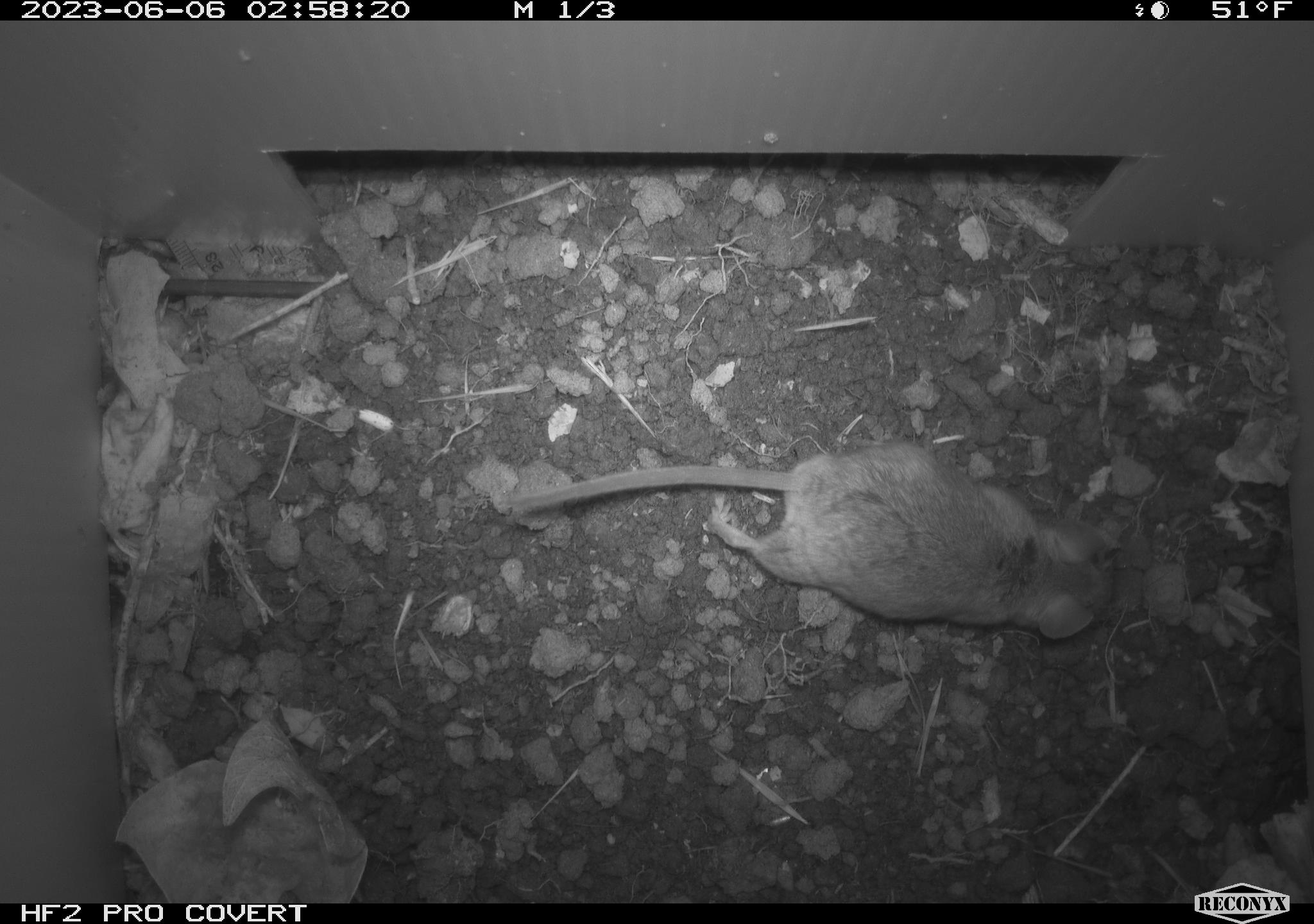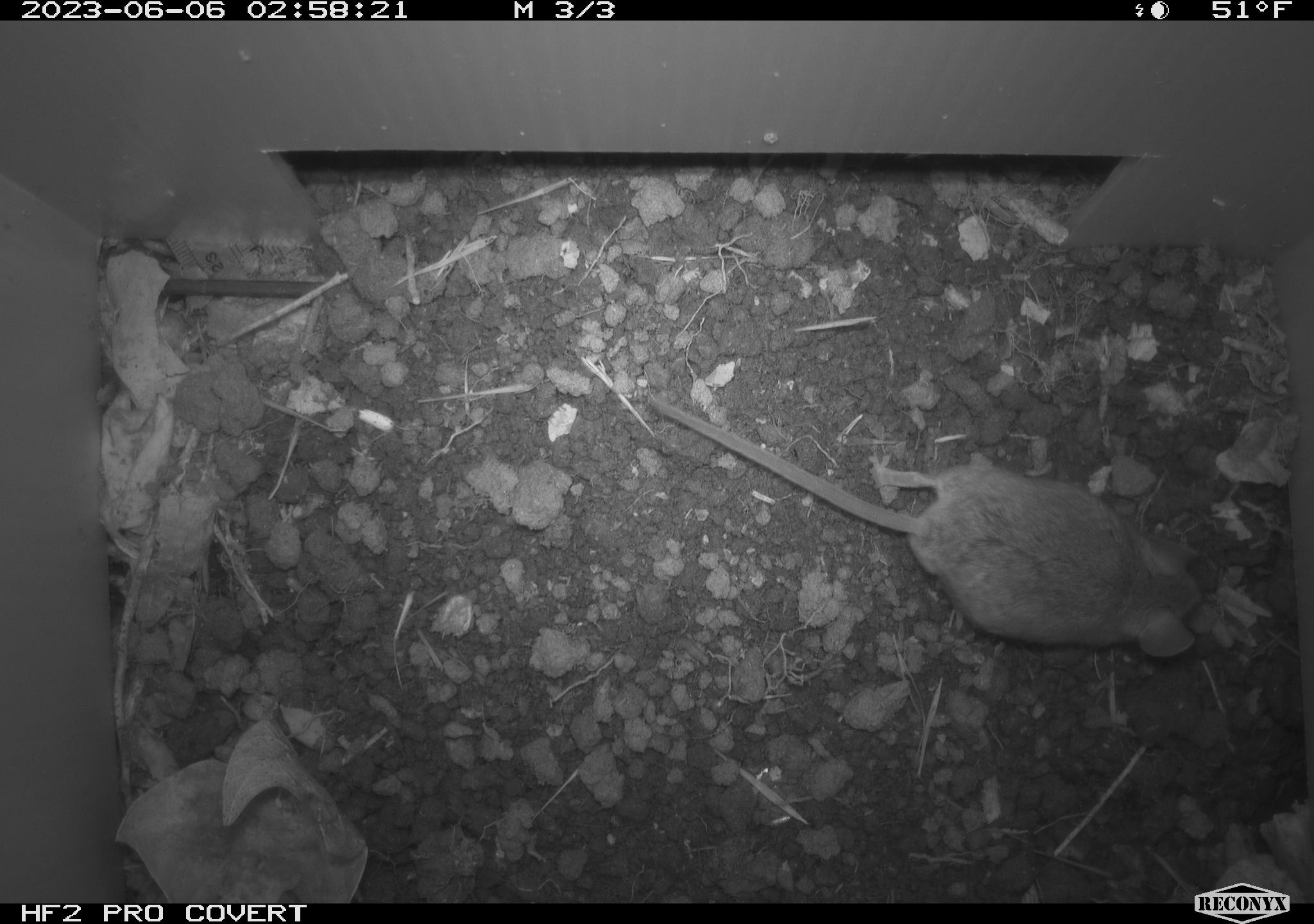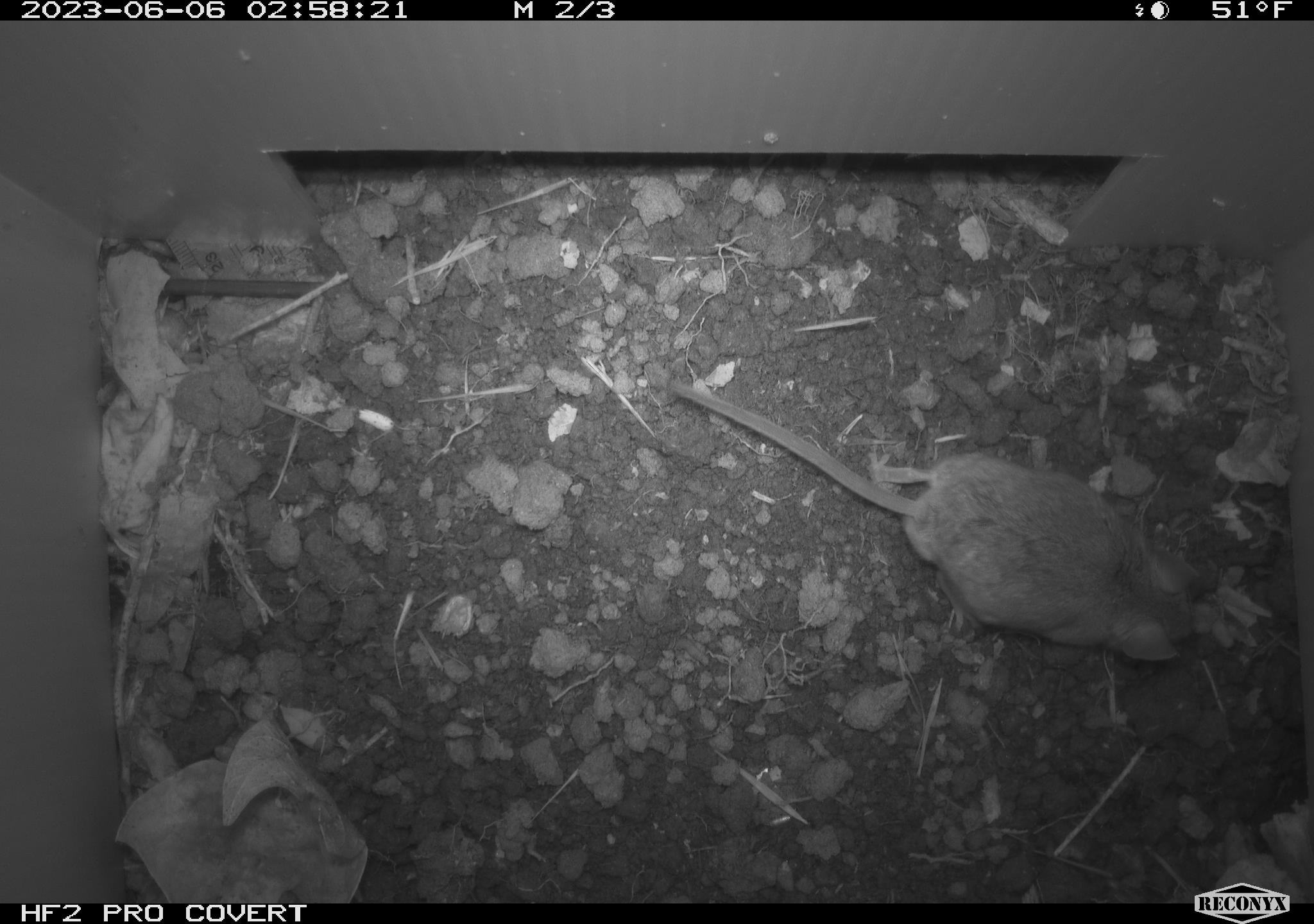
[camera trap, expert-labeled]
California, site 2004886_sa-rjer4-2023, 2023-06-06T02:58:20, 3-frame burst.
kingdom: Animalia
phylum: Chordata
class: Mammalia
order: Rodentia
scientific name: Rodentia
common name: mouse species